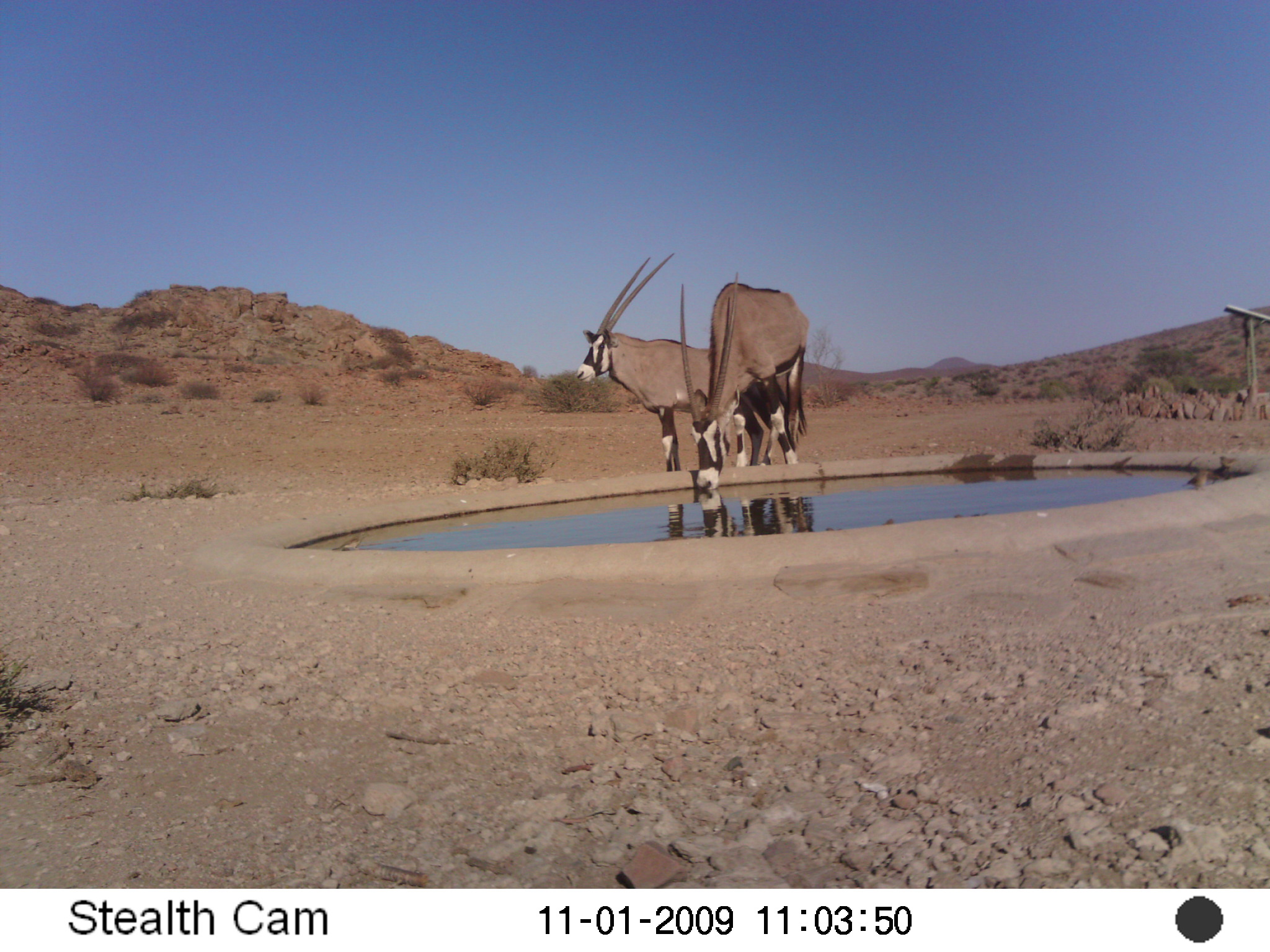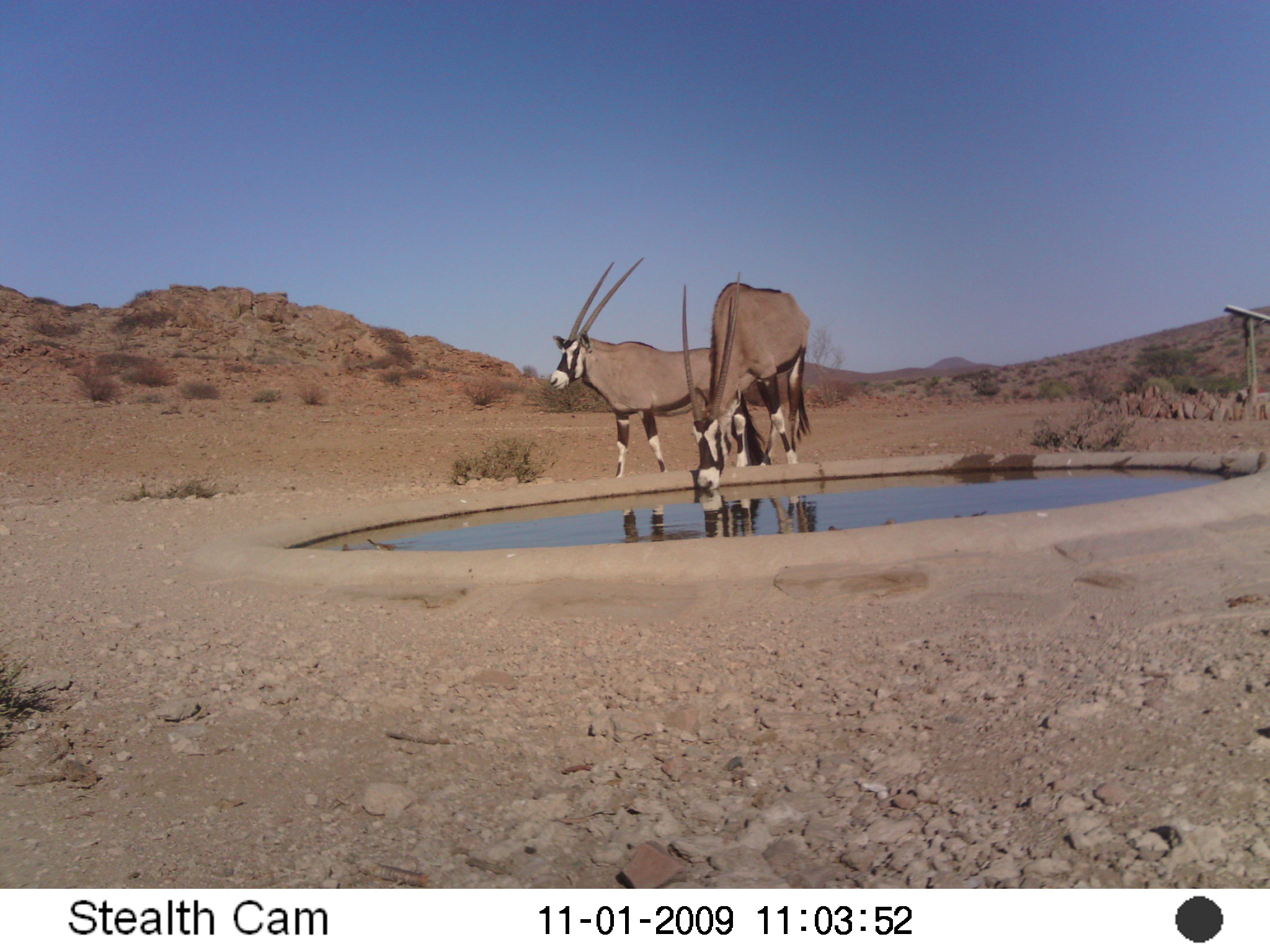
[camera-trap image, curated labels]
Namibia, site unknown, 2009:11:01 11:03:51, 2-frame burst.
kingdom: Animalia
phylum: Chordata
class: Mammalia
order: Artiodactyla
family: Bovidae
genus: Oryx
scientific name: Oryx gazella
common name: gemsbok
Oryx gazella (gemsbok).